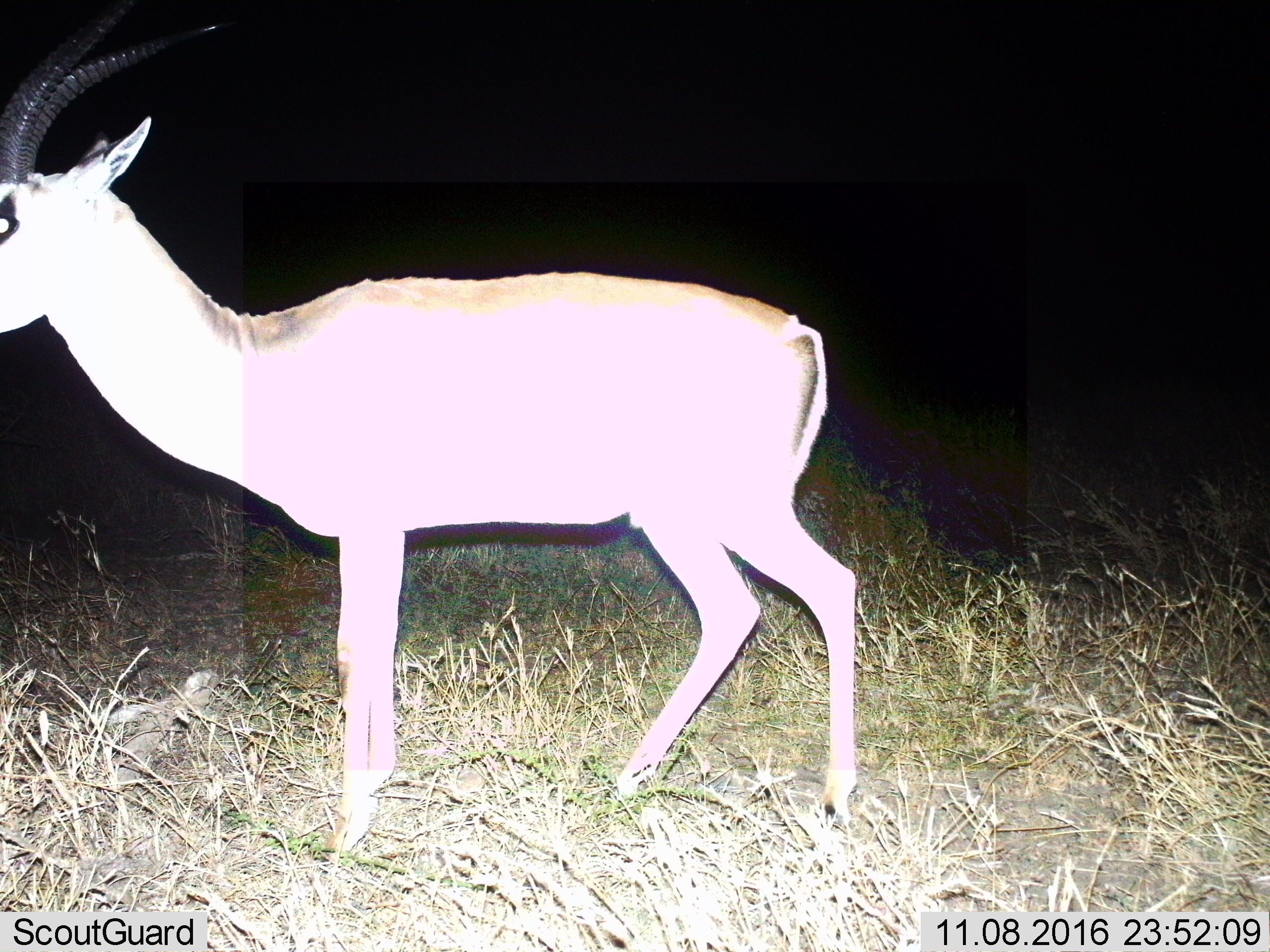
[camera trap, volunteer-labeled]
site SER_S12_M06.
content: unidentified animal